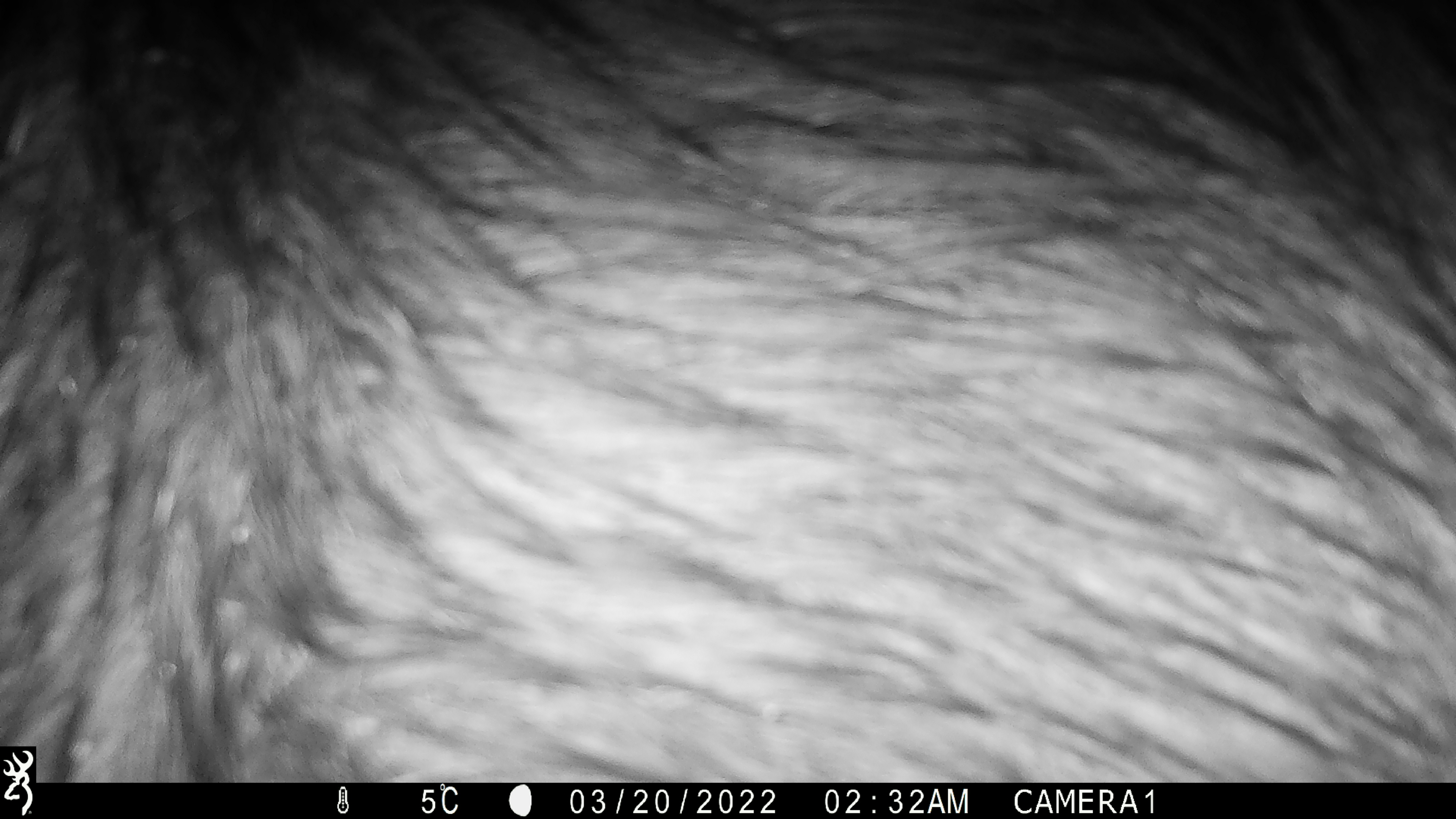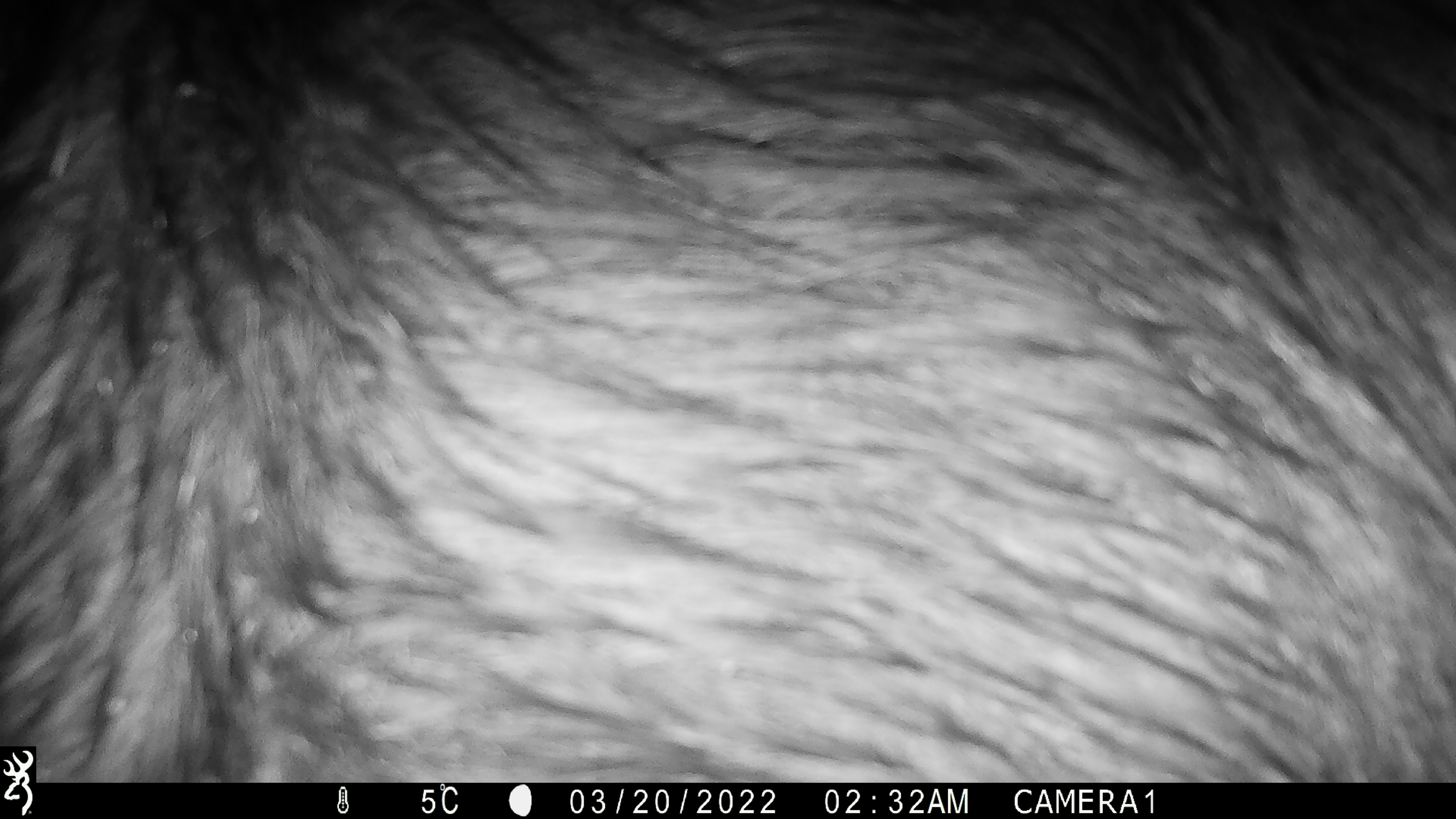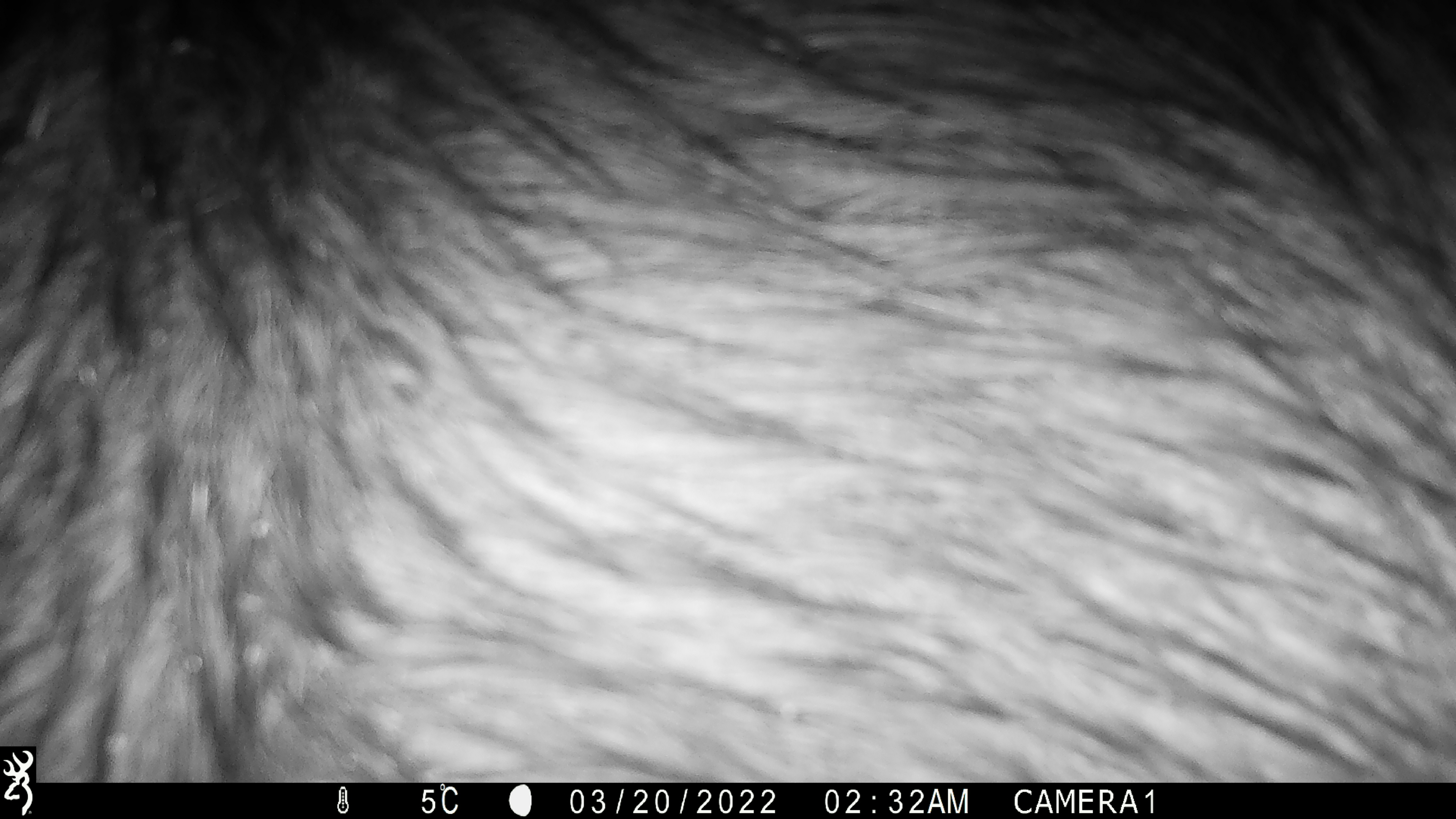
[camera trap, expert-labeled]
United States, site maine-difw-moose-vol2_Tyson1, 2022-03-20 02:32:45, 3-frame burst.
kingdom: Animalia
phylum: Chordata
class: Mammalia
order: Artiodactyla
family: Cervidae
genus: Alces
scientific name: Alces alces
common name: moose